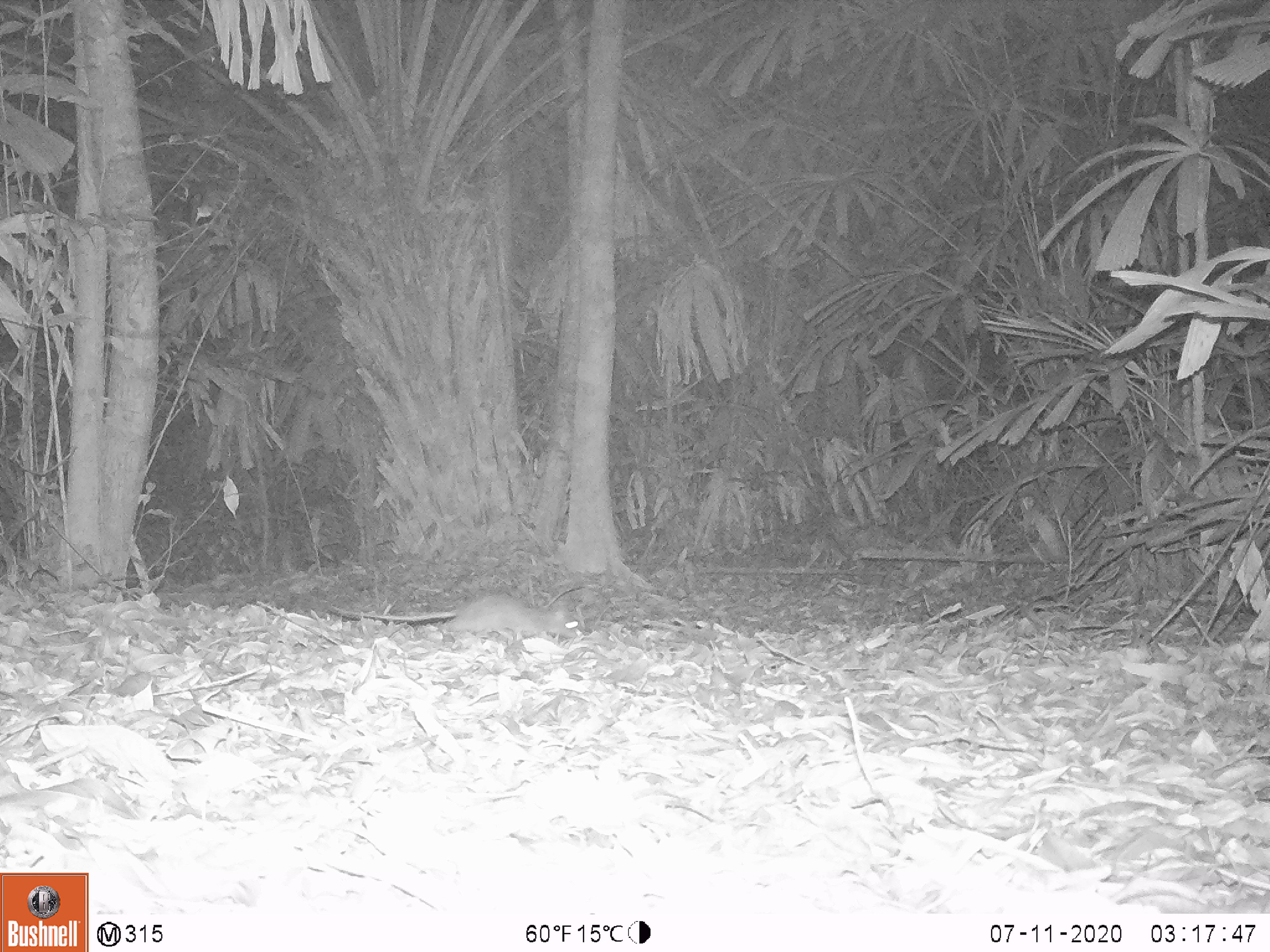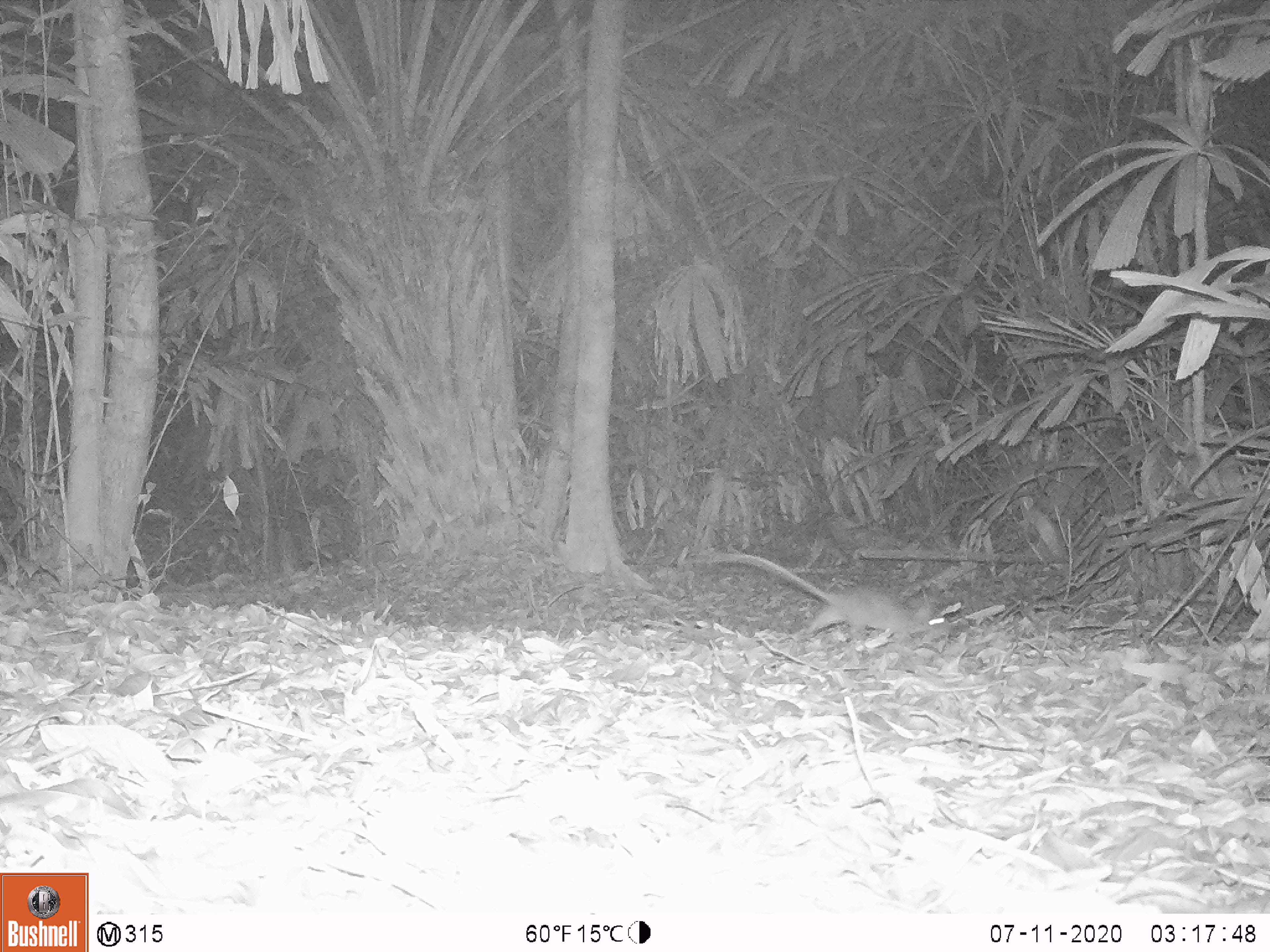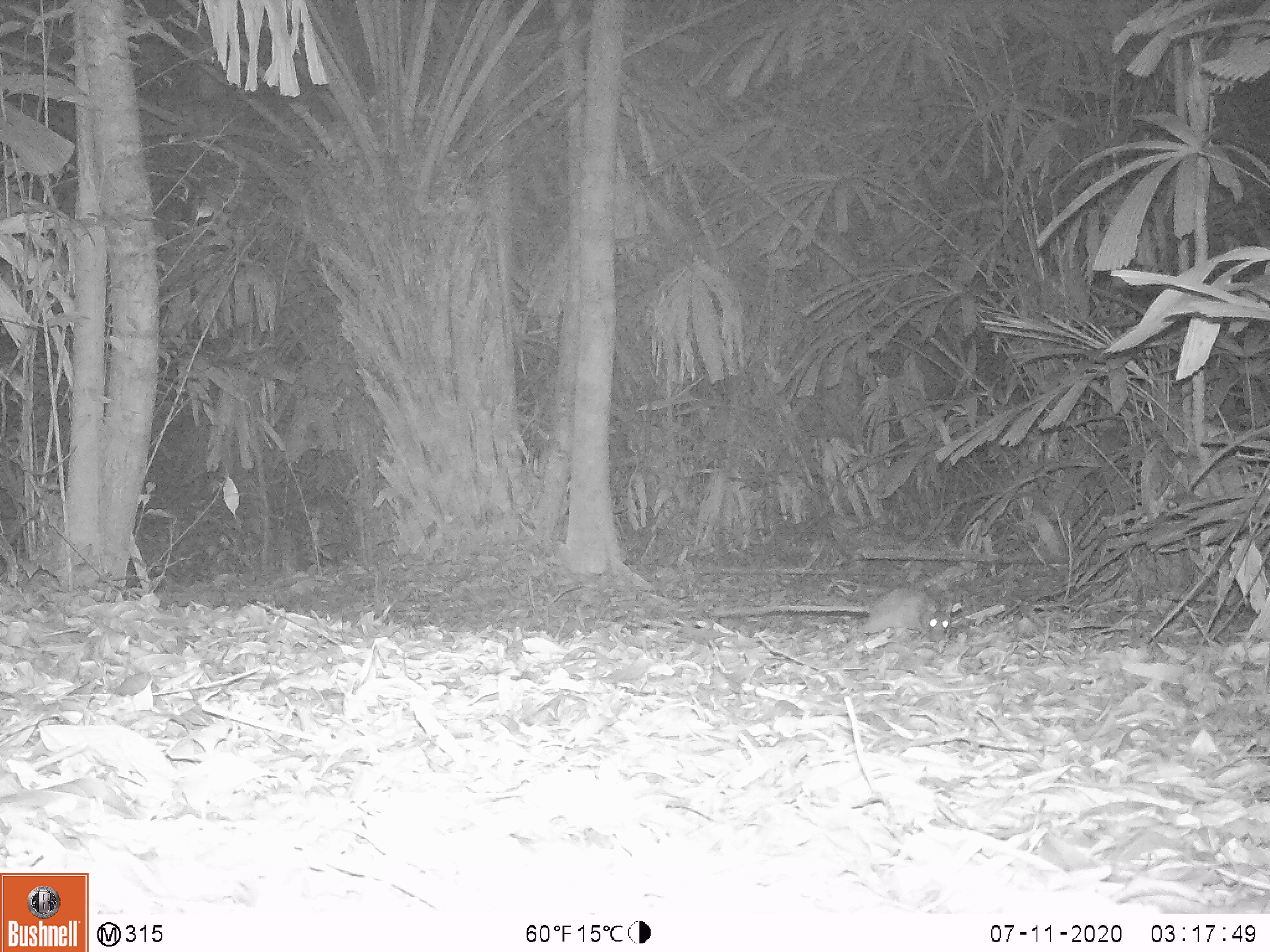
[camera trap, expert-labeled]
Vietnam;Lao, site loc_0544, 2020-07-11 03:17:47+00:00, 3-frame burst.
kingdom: Animalia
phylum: Chordata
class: Mammalia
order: Rodentia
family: Muridae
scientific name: Muridae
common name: old-world mice and rats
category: unidentified murid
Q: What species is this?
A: Unidentified murid (old-world mice and rats) (Muridae).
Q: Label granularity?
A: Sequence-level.